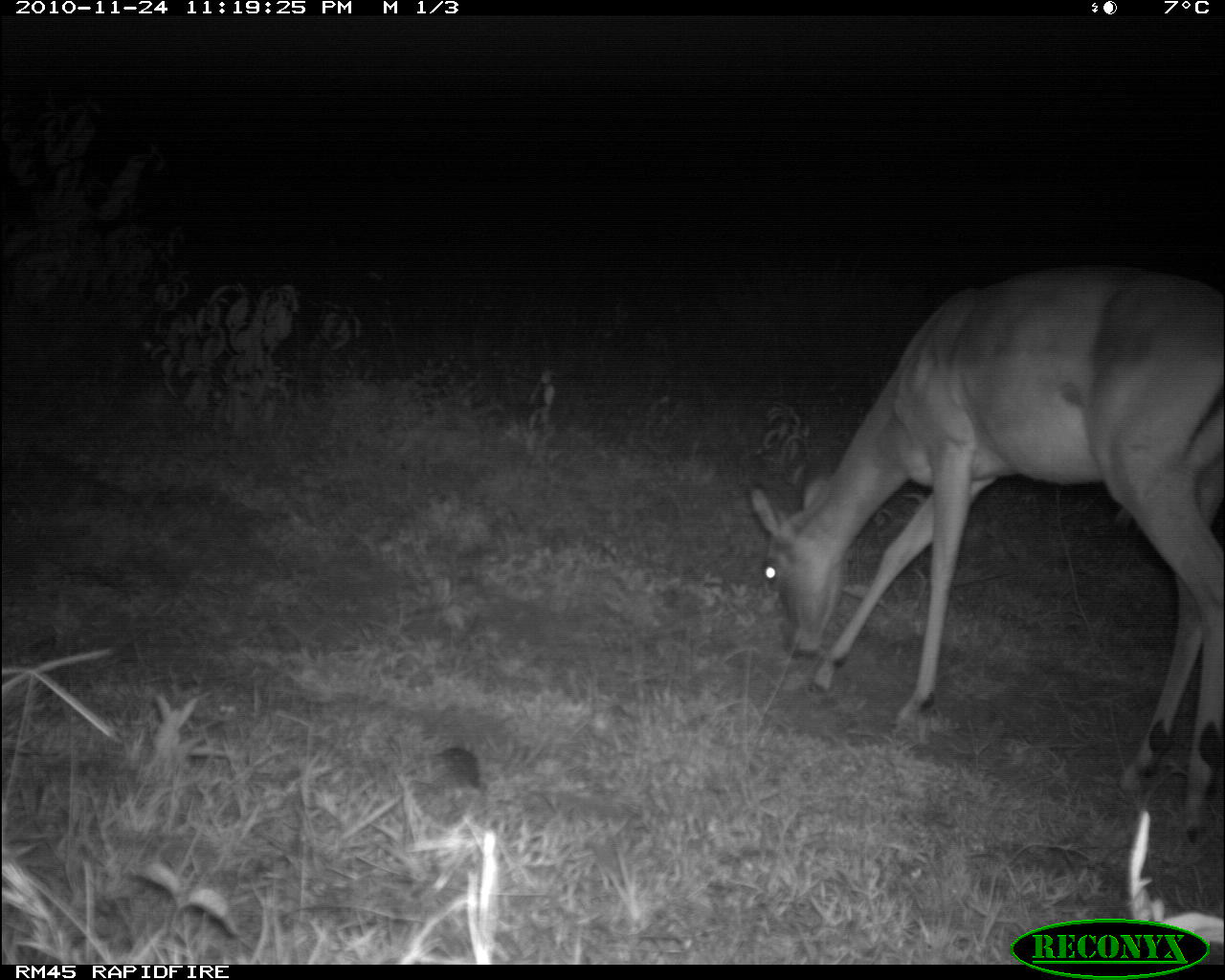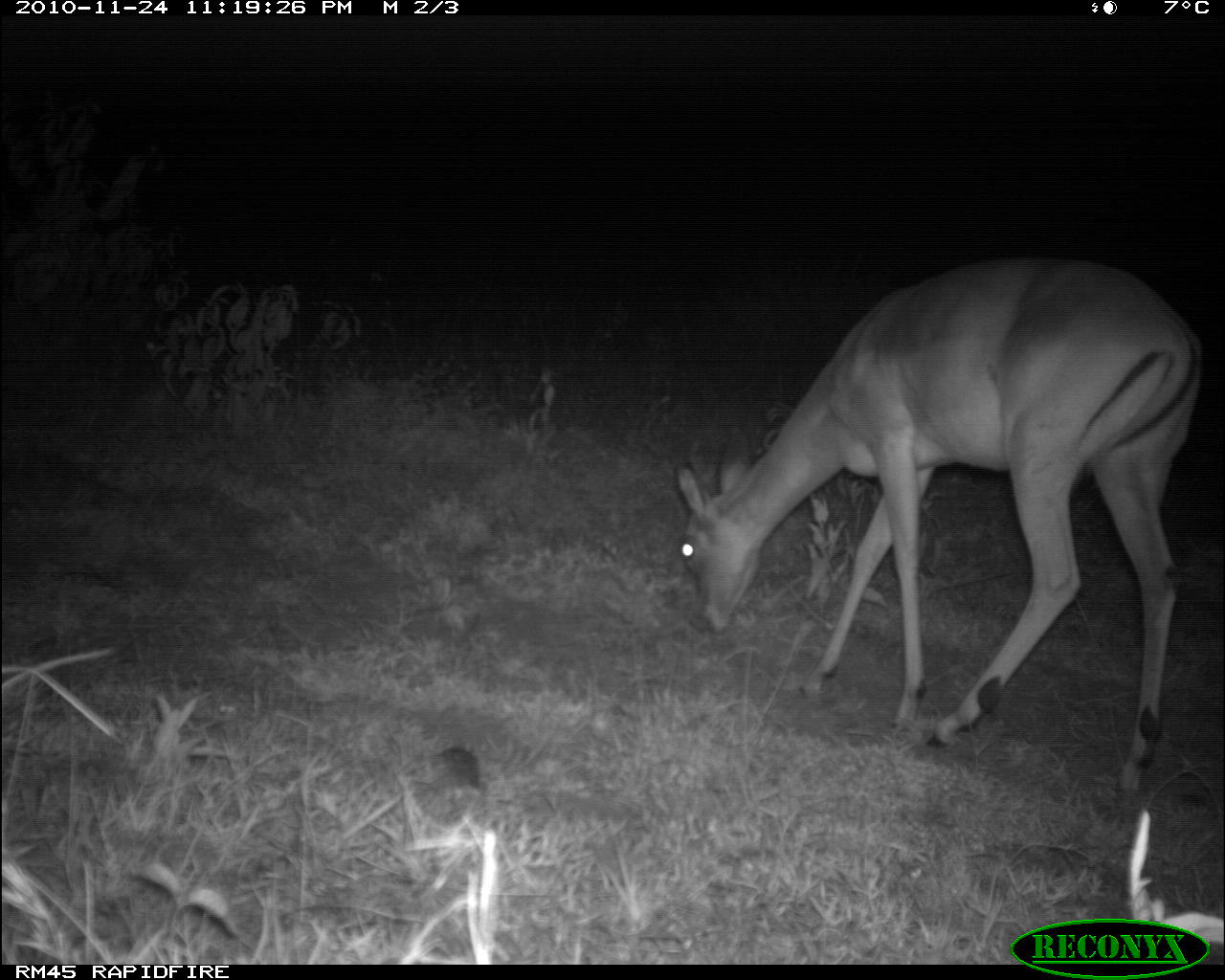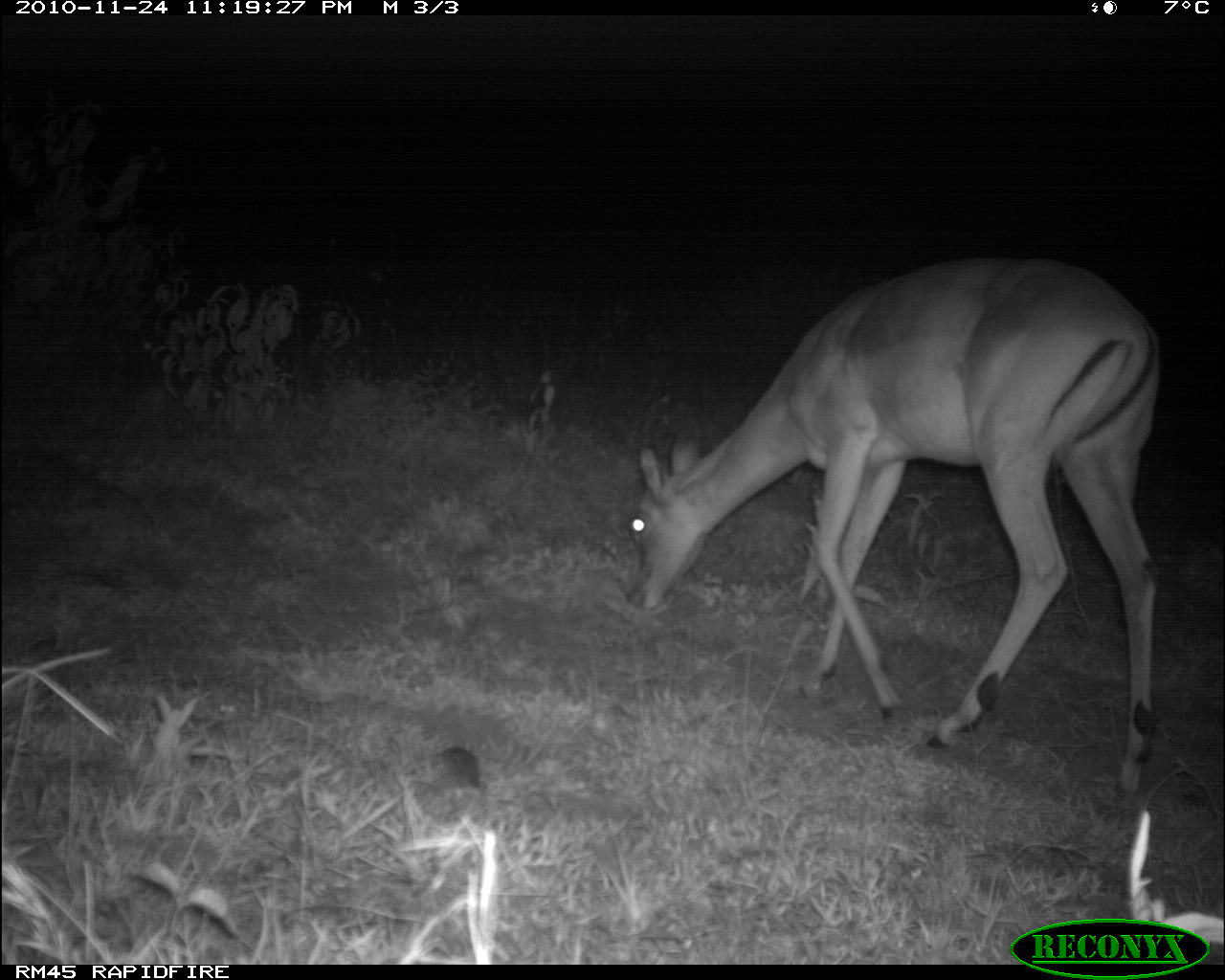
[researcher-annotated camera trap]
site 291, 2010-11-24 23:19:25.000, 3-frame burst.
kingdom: Animalia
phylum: Chordata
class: Mammalia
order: Artiodactyla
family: Bovidae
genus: Aepyceros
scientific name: Aepyceros melampus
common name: impala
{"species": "Aepyceros melampus (impala)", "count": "1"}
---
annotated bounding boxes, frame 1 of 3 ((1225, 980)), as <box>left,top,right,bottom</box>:
aepyceros melampus: <box>748,264,1225,843</box>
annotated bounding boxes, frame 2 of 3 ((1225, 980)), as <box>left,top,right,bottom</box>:
aepyceros melampus: <box>673,250,1203,799</box>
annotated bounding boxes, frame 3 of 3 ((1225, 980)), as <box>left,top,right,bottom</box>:
aepyceros melampus: <box>620,253,1163,799</box>